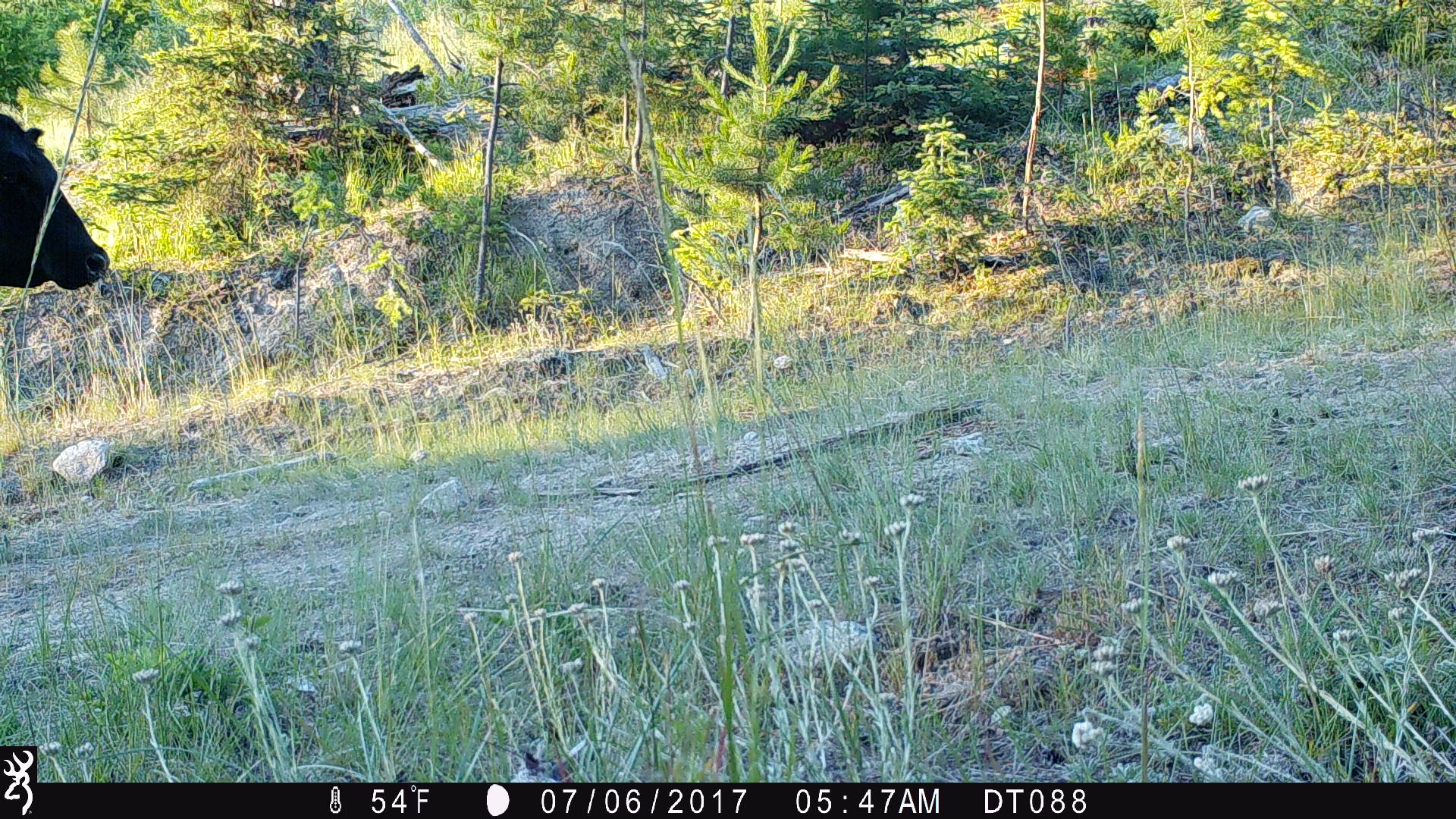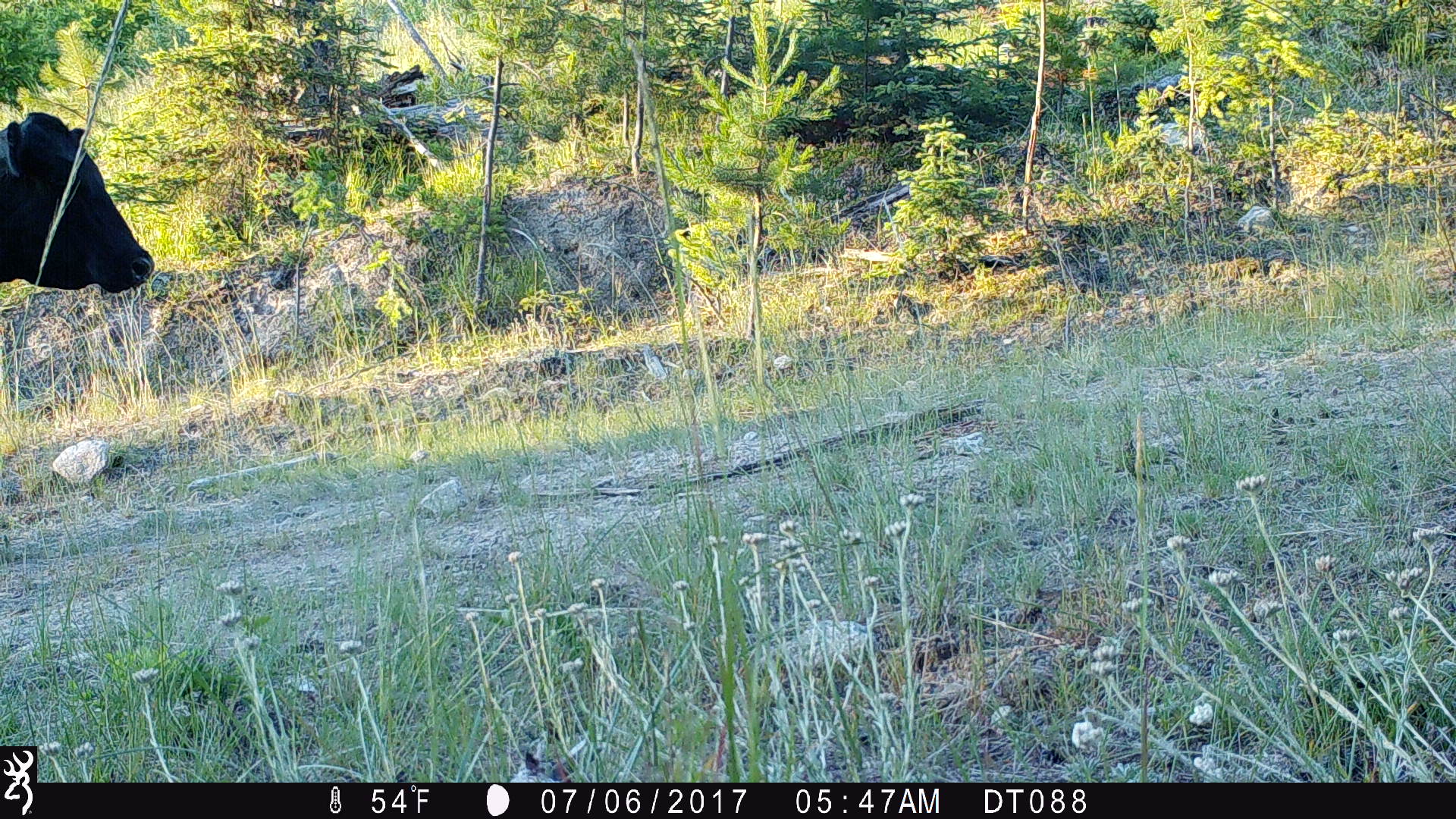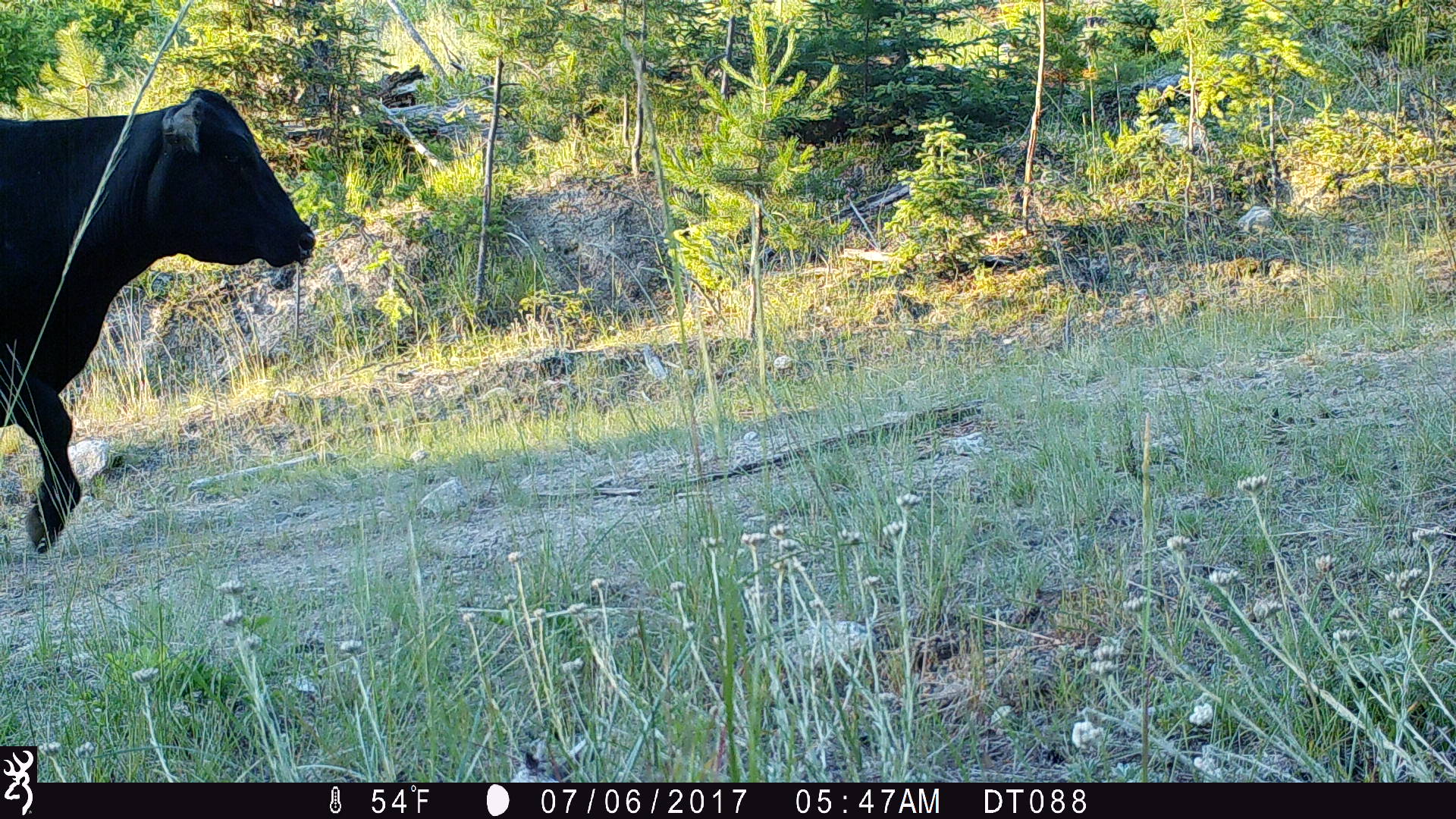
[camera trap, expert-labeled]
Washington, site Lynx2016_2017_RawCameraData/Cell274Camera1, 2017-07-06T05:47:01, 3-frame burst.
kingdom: Animalia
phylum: Chordata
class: Mammalia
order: Artiodactyla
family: Bovidae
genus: Bos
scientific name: Bos taurus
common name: domestic cattle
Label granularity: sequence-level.